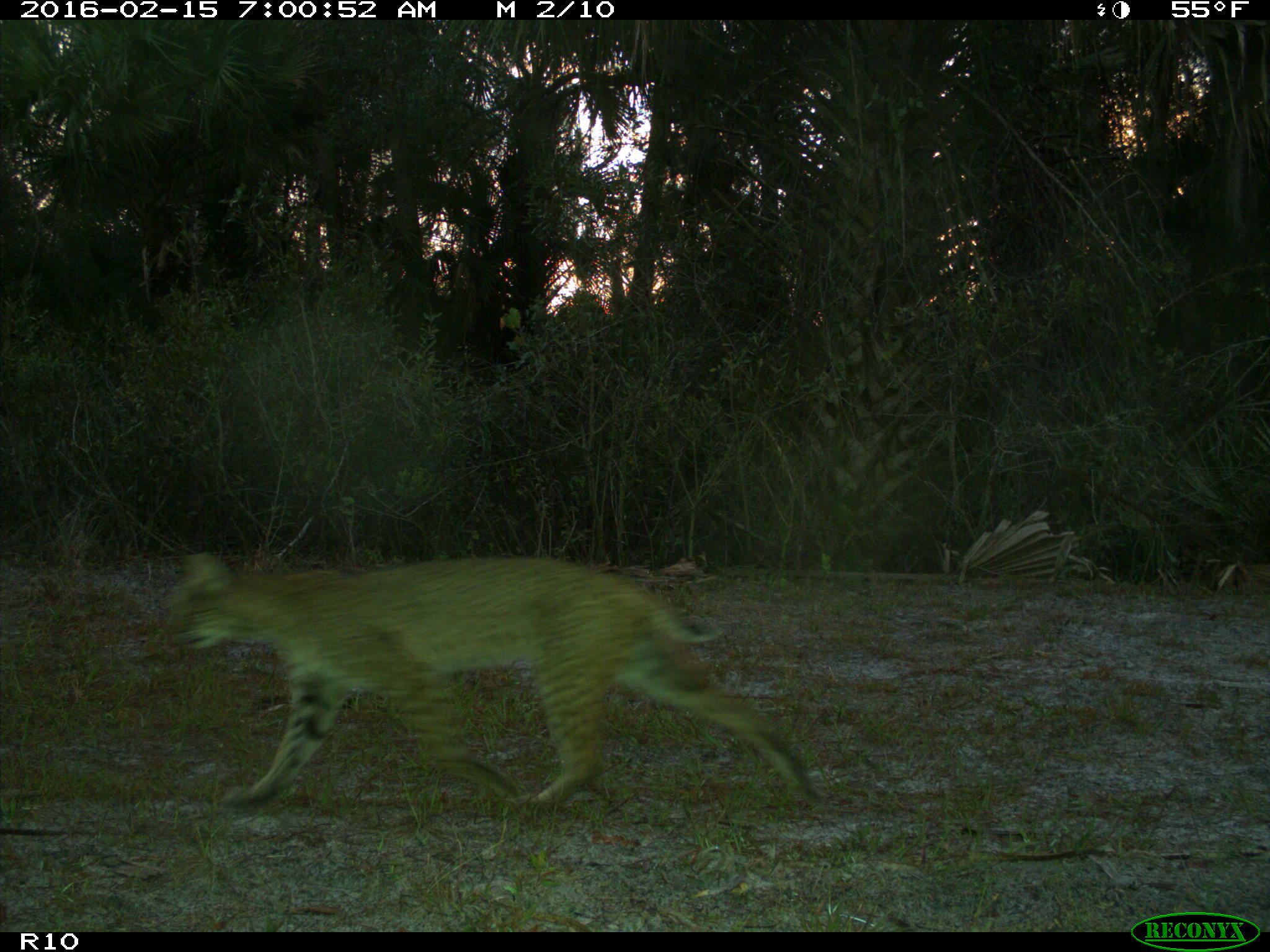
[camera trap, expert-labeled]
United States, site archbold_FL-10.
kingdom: Animalia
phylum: Chordata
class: Mammalia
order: Carnivora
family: Felidae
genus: Lynx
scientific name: Lynx rufus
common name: bobcat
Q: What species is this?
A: Lynx rufus (bobcat).